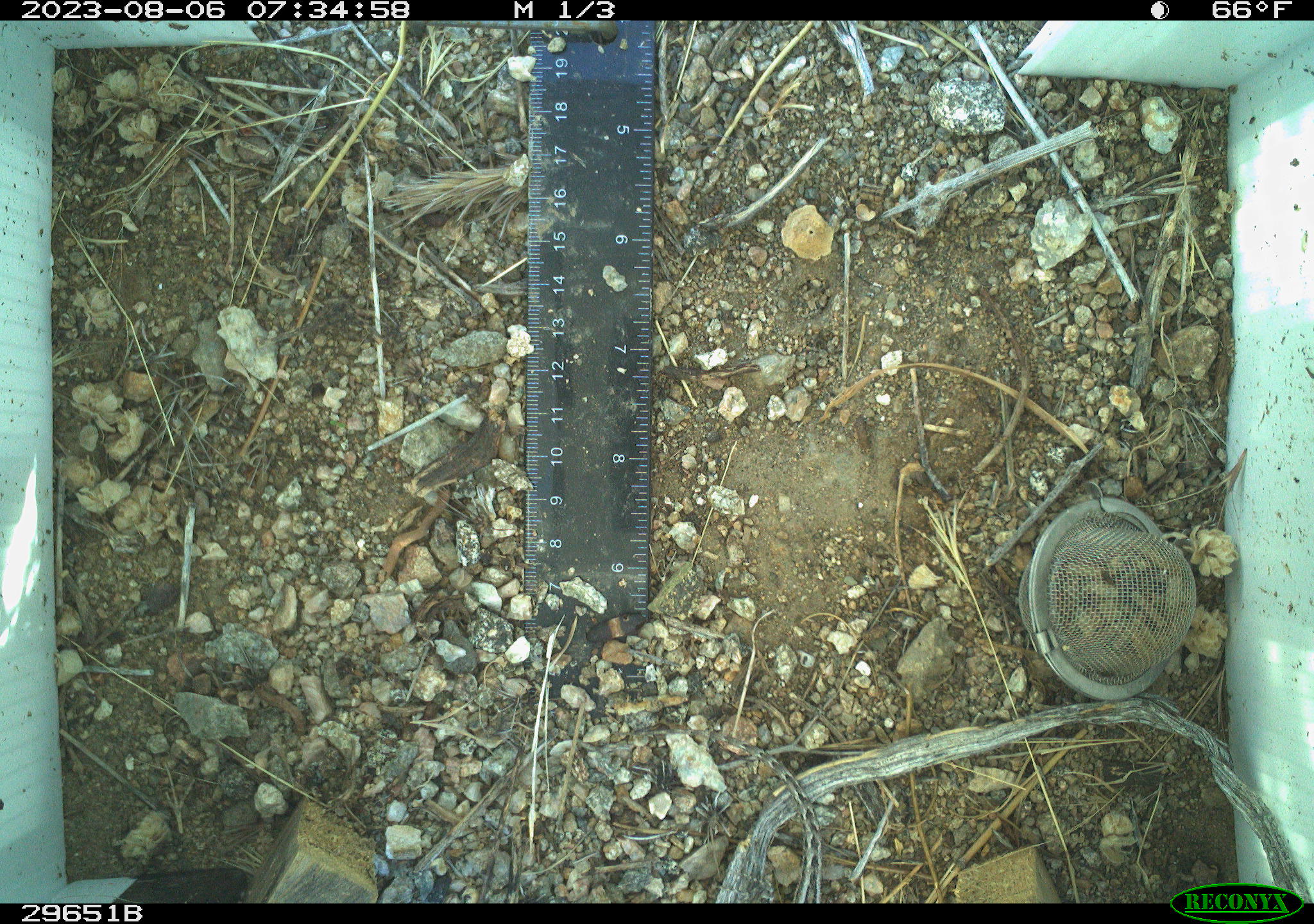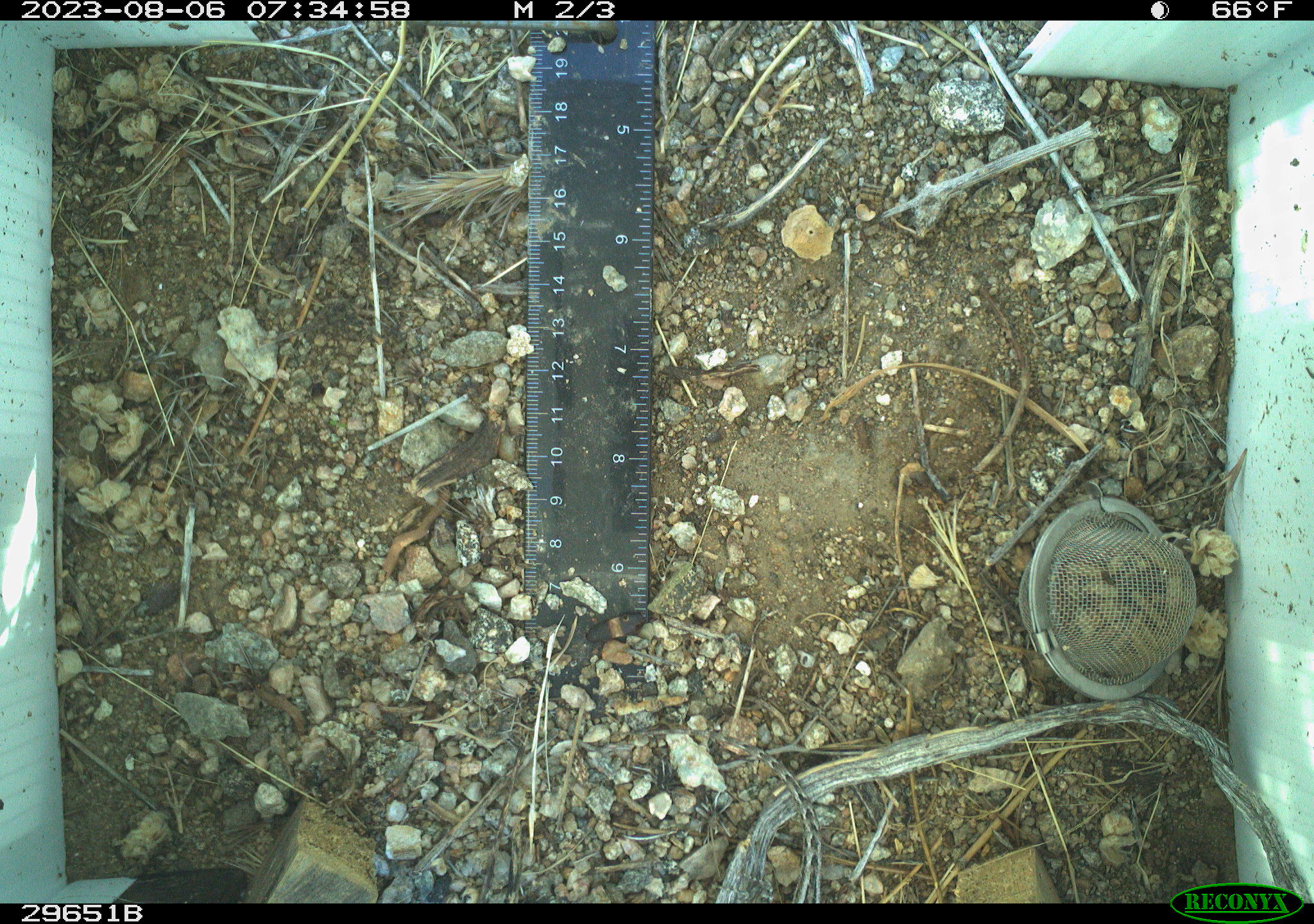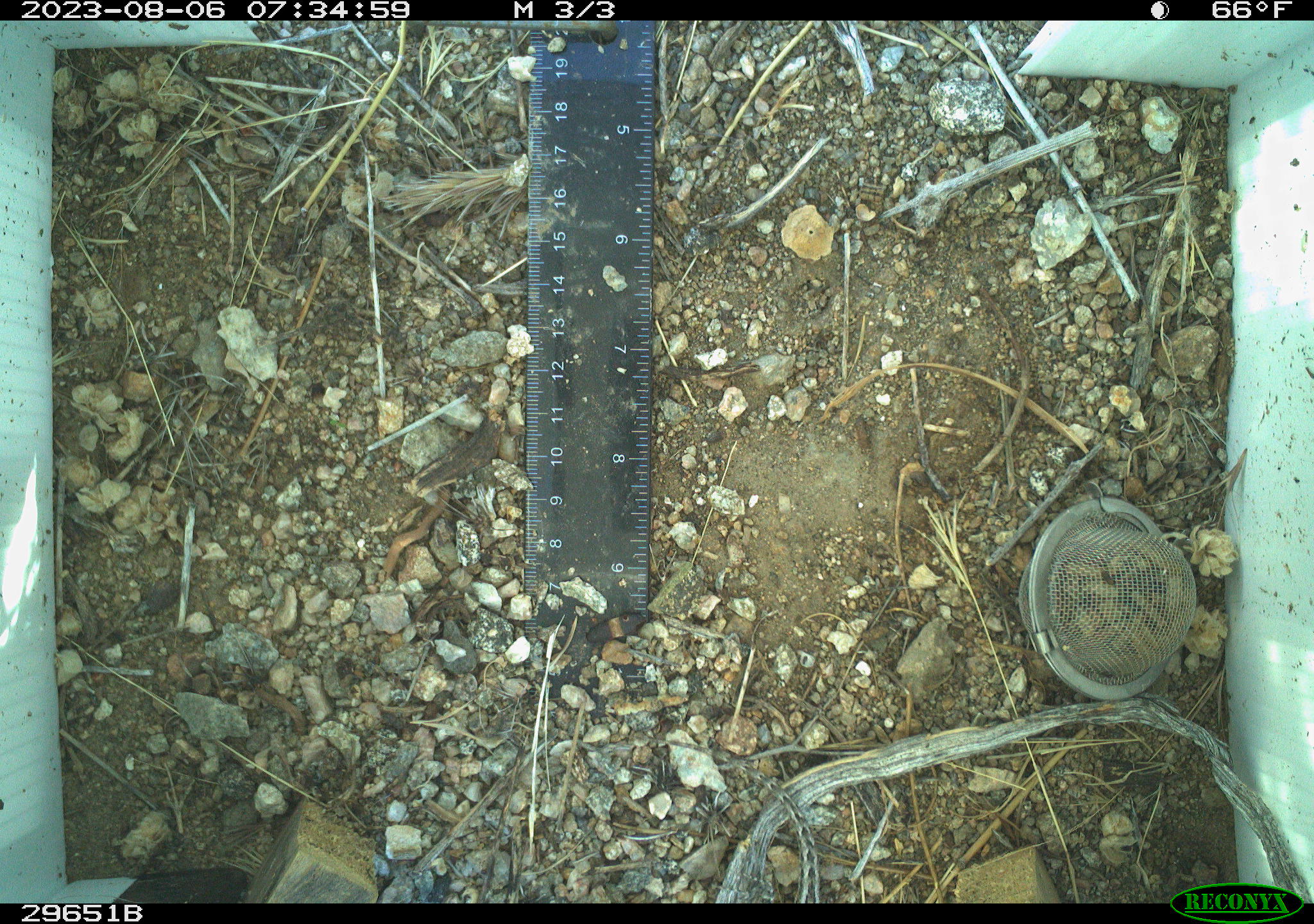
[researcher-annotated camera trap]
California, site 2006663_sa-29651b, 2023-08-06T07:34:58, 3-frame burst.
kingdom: Animalia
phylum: Chordata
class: Reptilia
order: Squamata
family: Phrynosomatidae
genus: Uta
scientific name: Uta stansburiana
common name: common side-blotched lizard